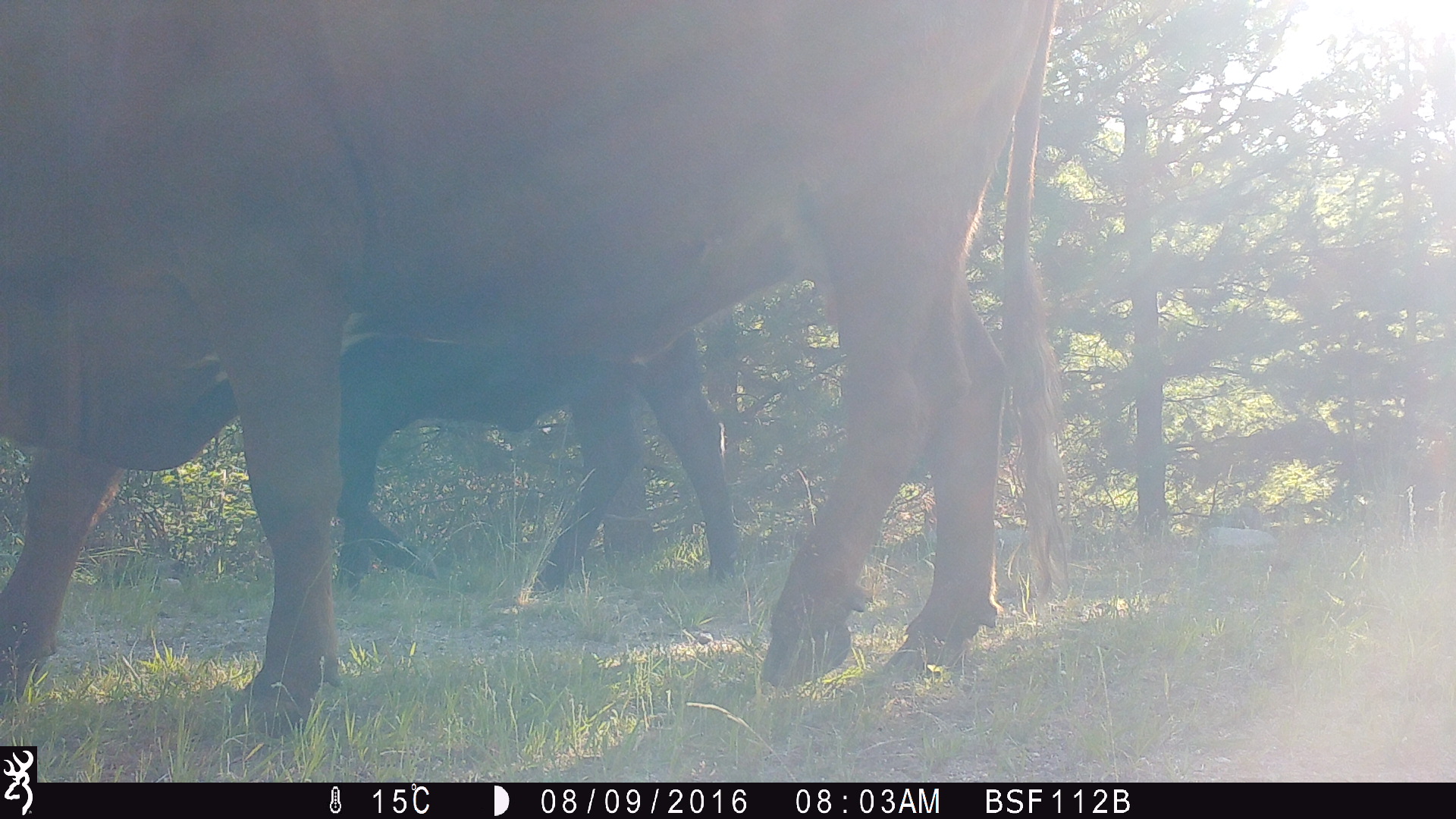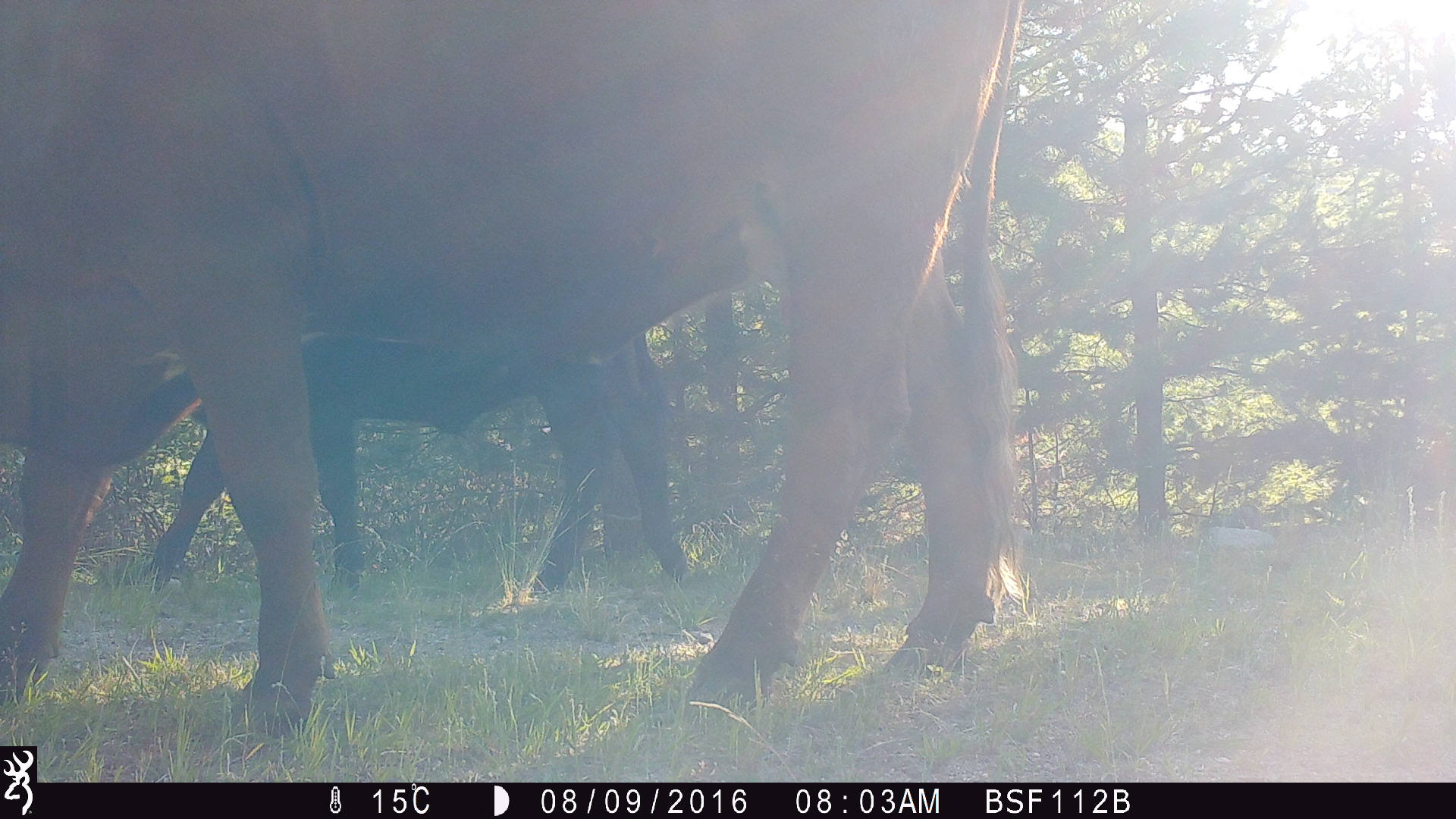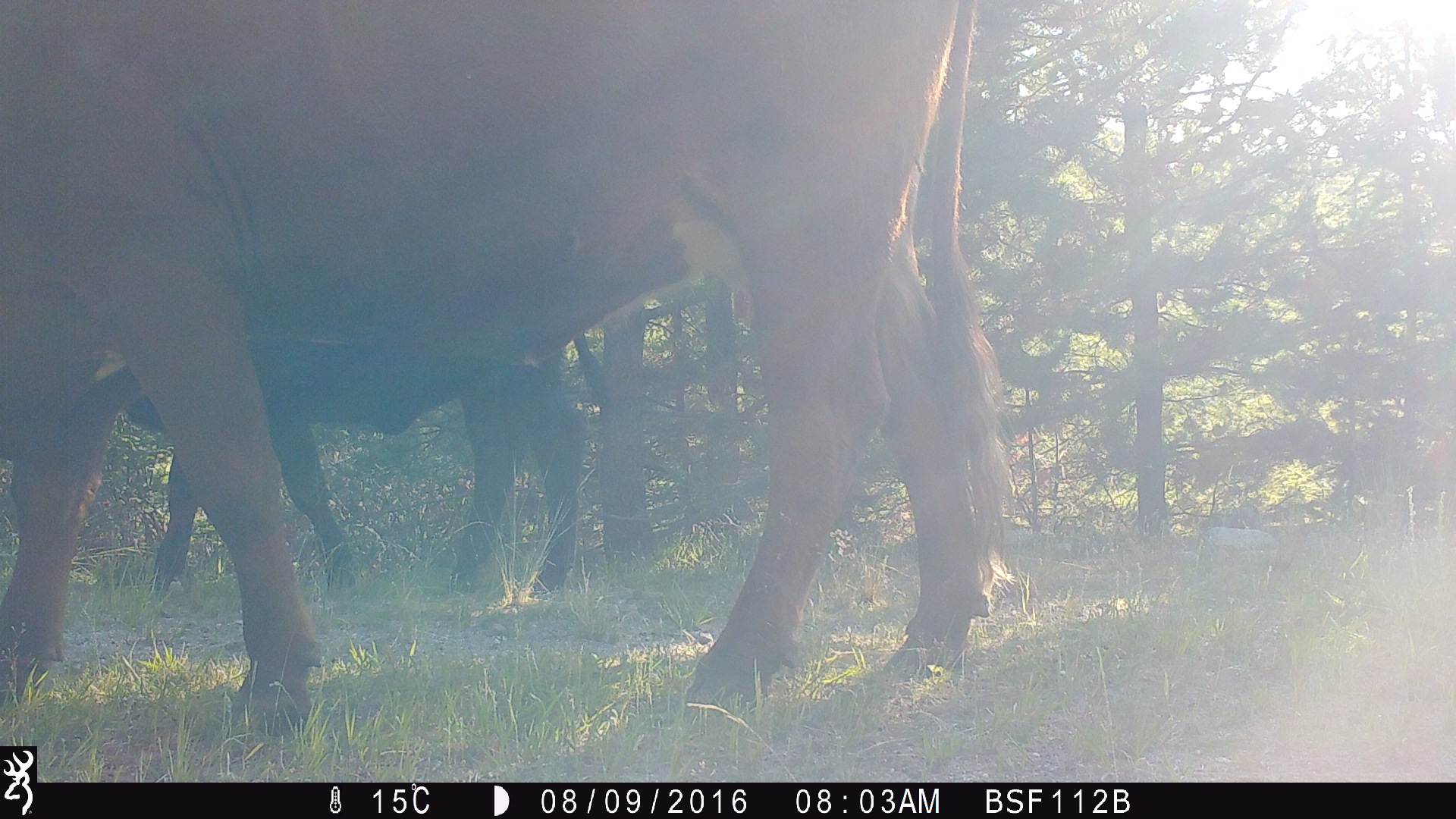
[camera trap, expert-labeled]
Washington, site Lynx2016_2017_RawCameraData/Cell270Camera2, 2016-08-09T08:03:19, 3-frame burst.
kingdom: Animalia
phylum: Chordata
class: Mammalia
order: Artiodactyla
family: Bovidae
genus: Bos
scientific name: Bos taurus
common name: domestic cattle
Domestic cattle (Bos taurus). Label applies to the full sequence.